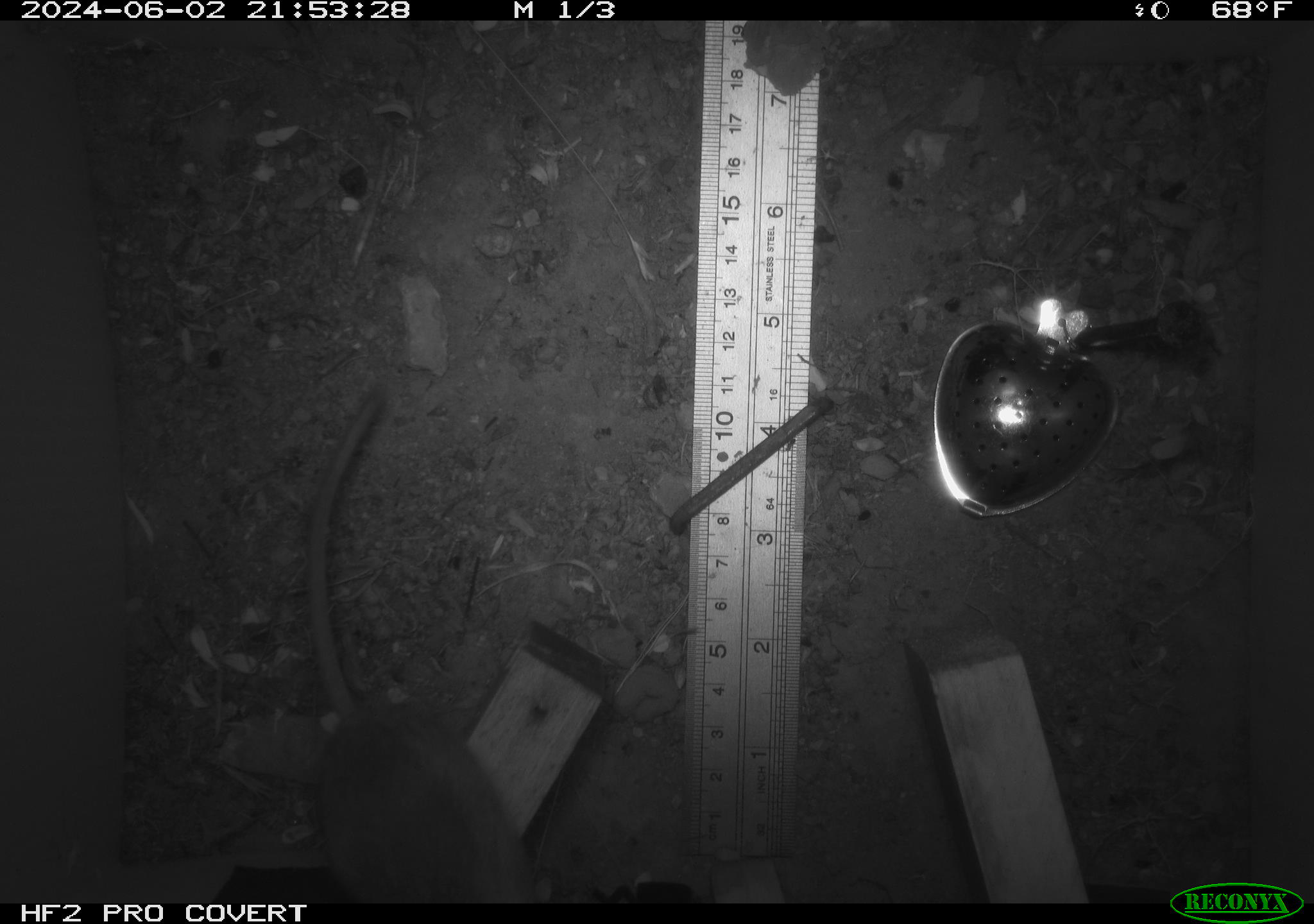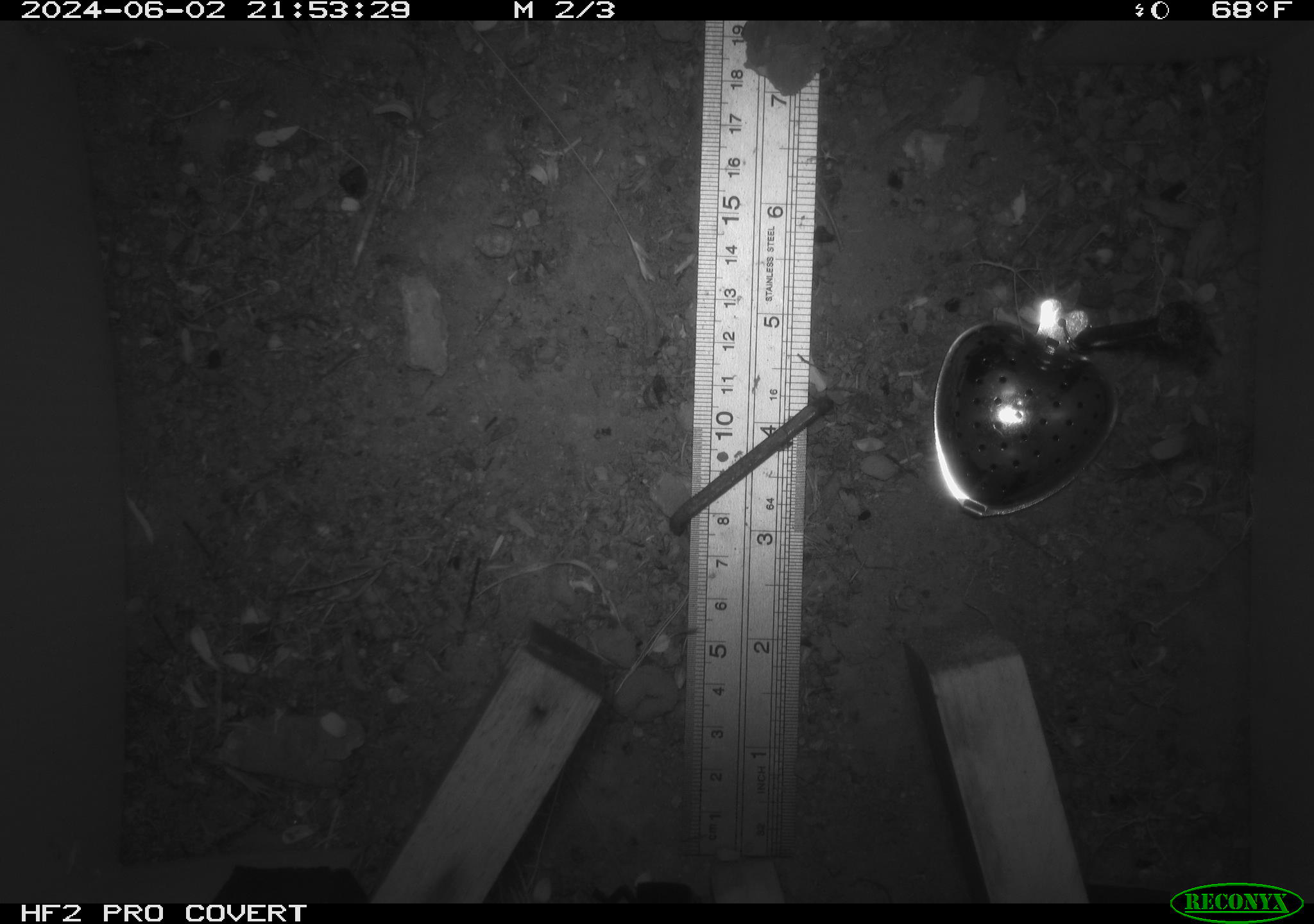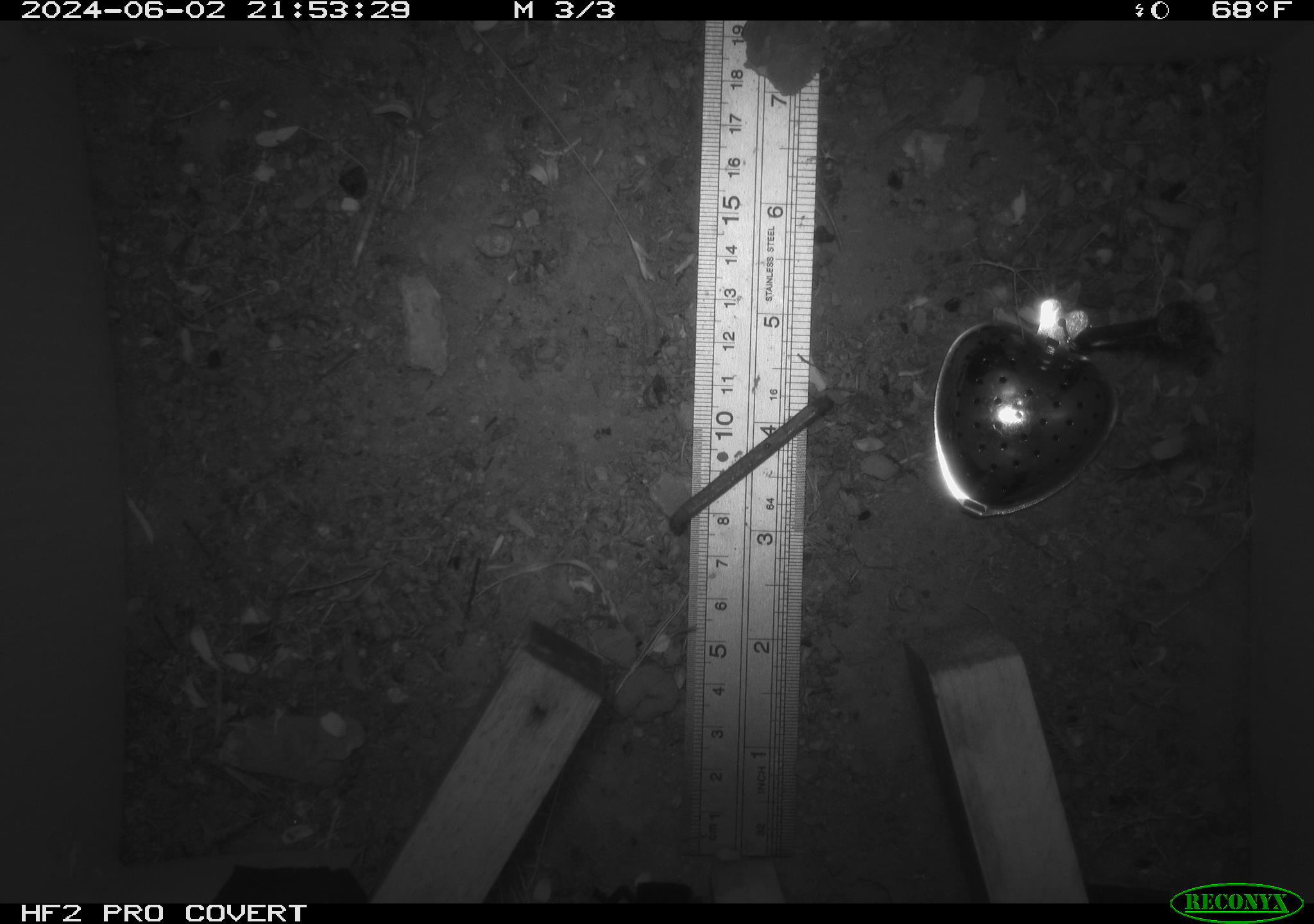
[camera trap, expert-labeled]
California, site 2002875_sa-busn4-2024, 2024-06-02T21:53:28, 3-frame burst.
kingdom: Animalia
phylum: Chordata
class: Mammalia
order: Rodentia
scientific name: Rodentia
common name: rodent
Rodent (Rodentia).